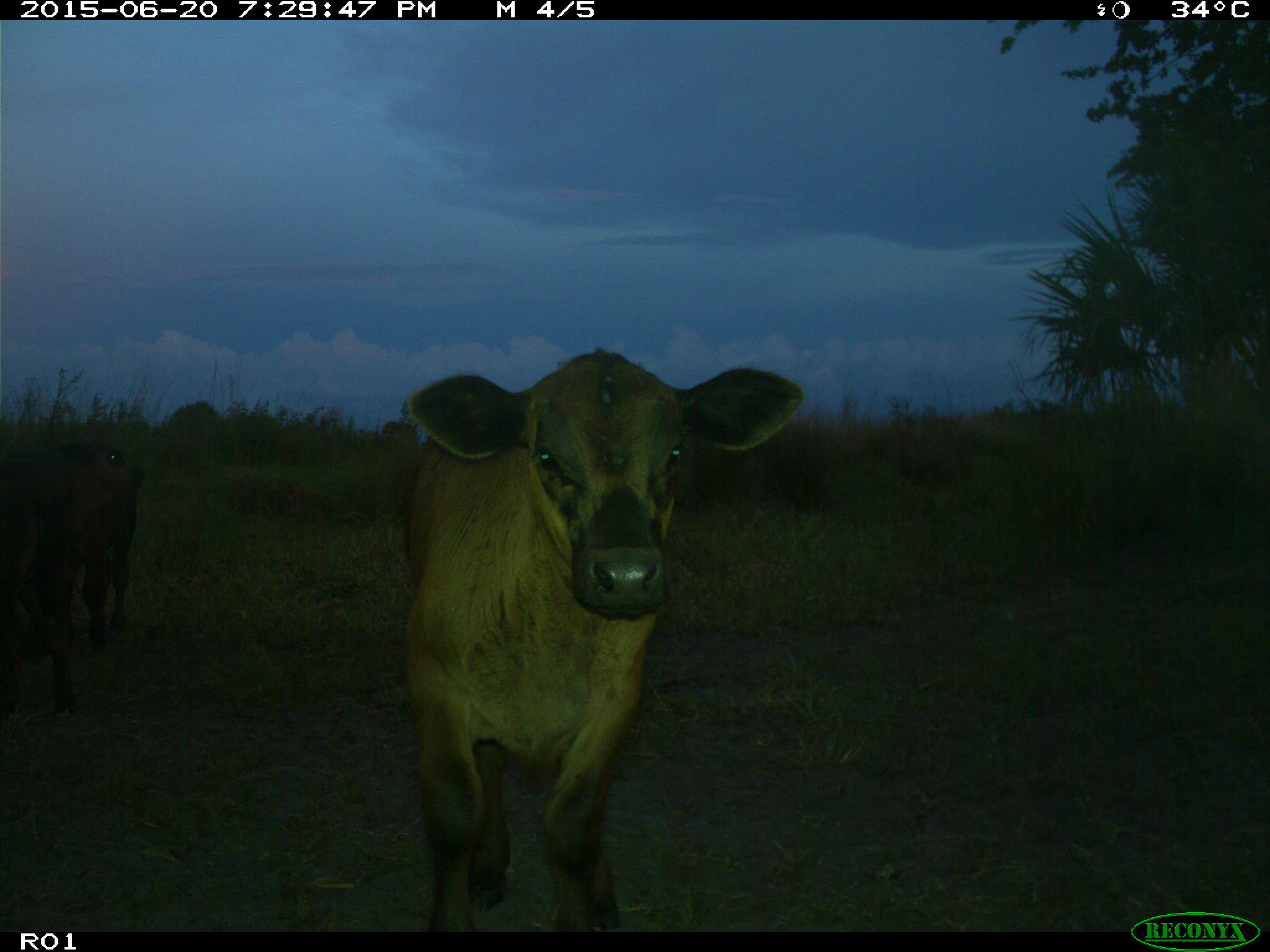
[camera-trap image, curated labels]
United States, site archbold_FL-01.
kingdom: Animalia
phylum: Chordata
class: Mammalia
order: Artiodactyla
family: Bovidae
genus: Bos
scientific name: Bos taurus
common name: domestic cow